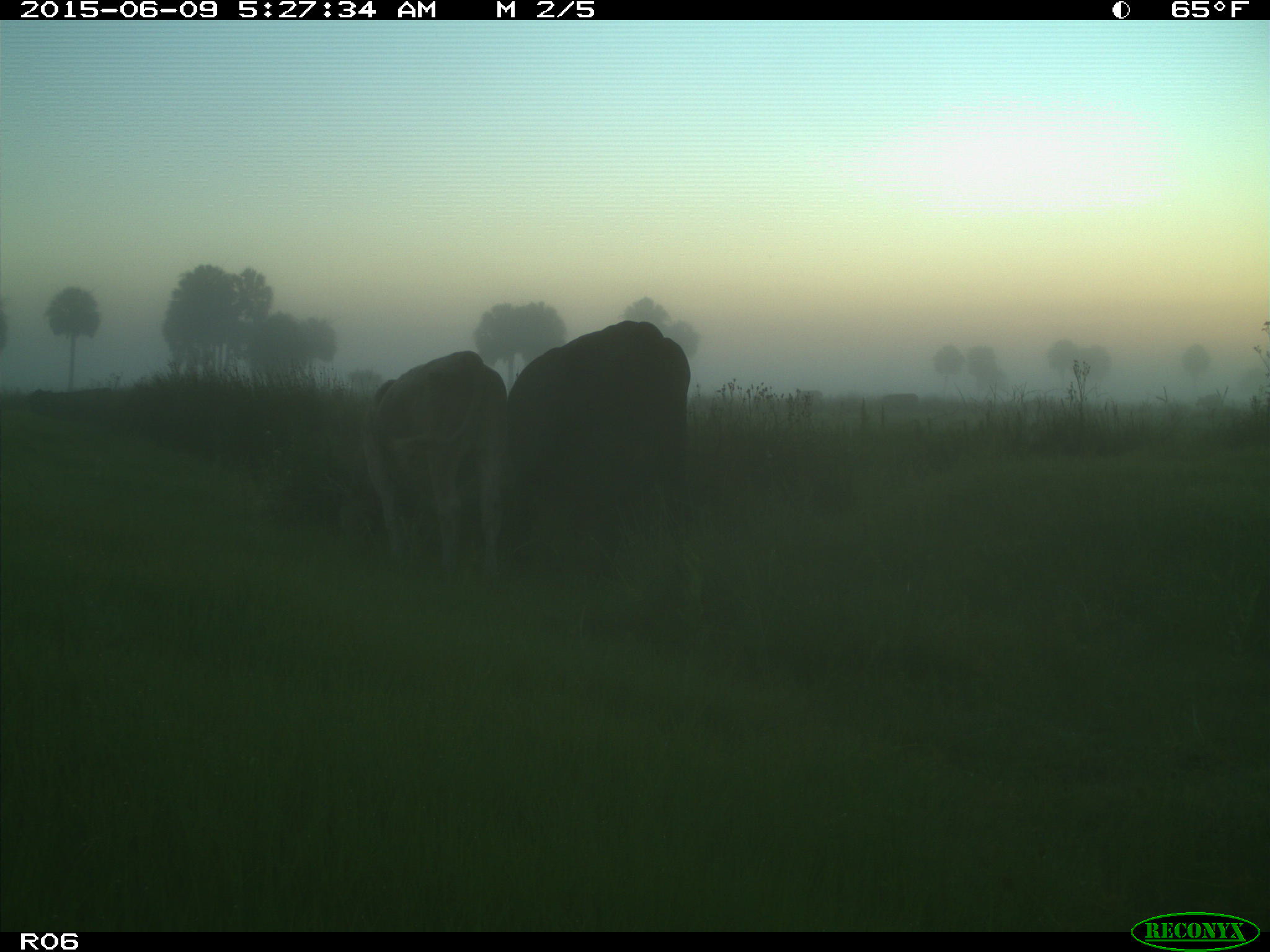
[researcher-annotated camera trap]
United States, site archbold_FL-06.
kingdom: Animalia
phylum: Chordata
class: Mammalia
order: Artiodactyla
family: Bovidae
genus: Bos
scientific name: Bos taurus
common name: domestic cow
Bos taurus (domestic cow).